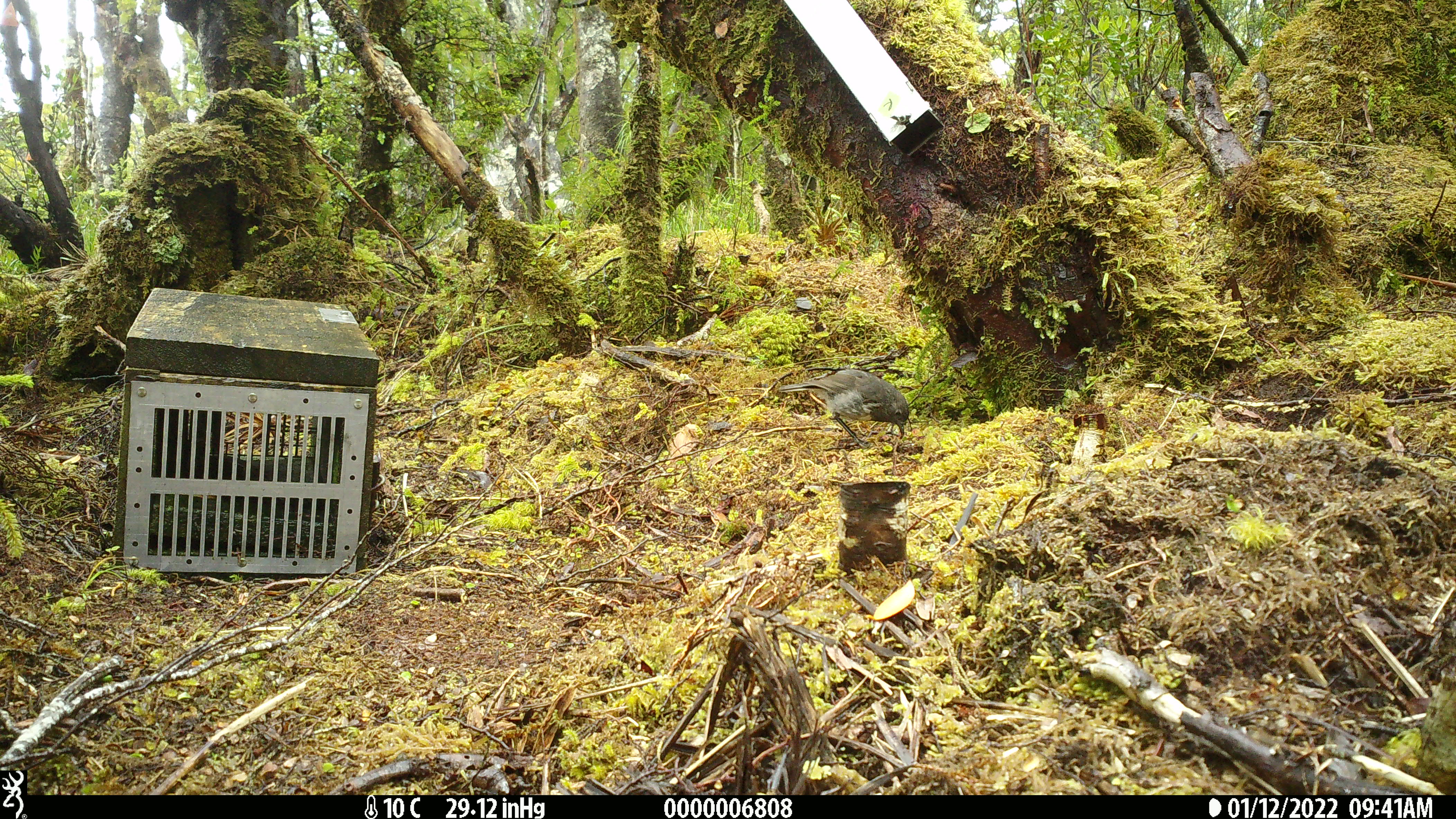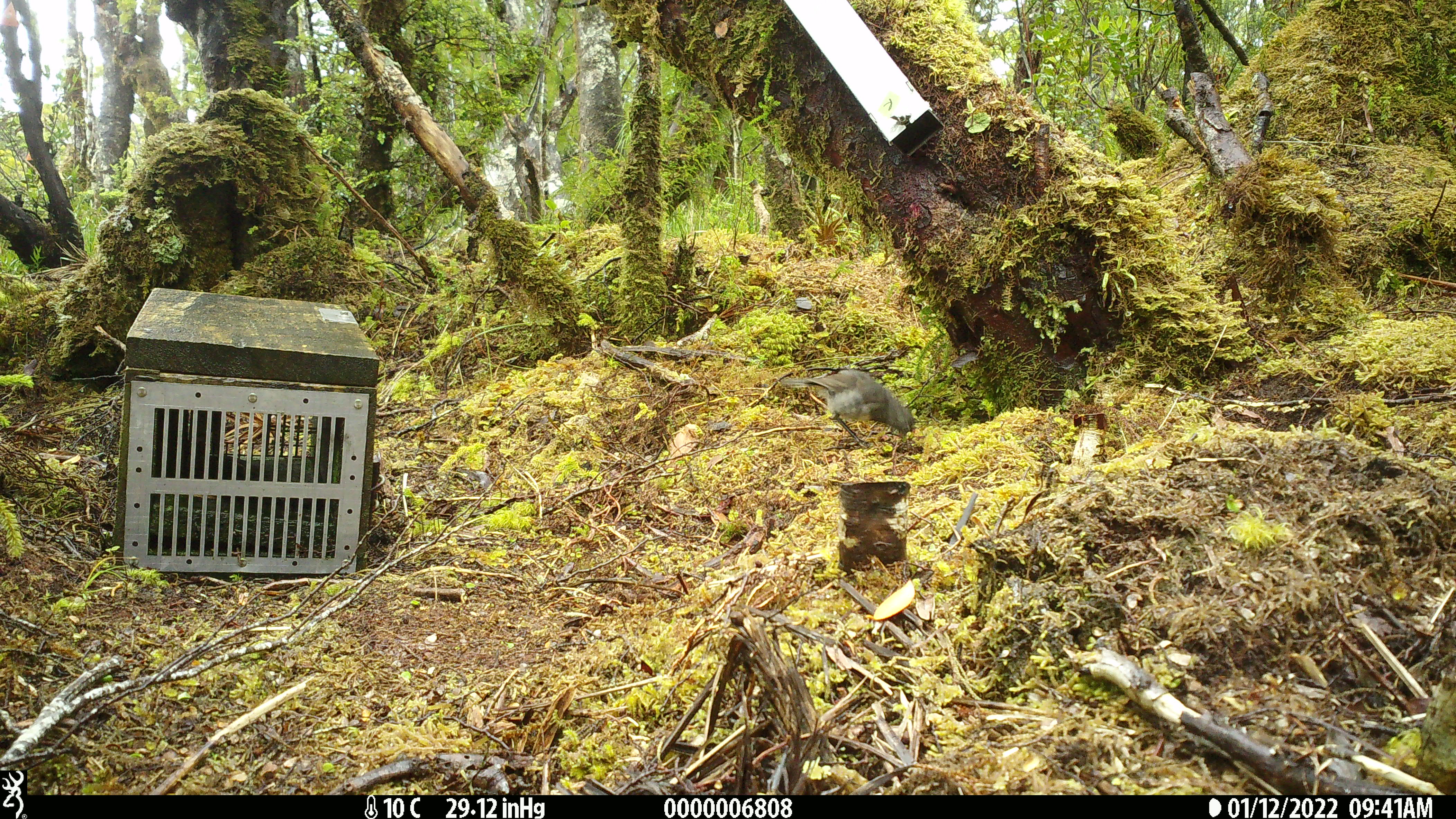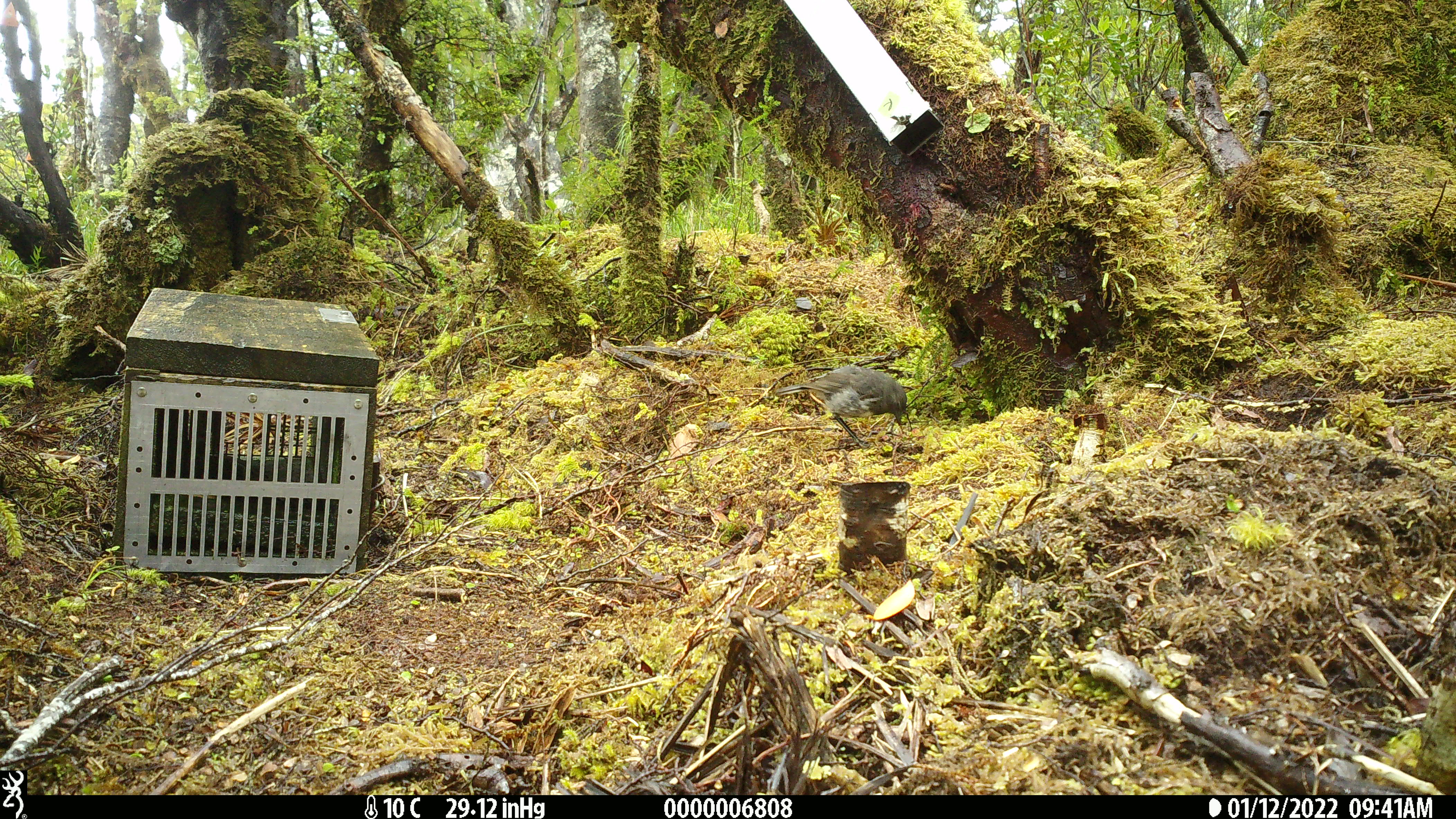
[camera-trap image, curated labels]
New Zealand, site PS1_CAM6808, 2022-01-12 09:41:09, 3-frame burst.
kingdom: Animalia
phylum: Chordata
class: Aves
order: Passeriformes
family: Petroicidae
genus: Petroica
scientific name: Petroica australis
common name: new zealand robin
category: robin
Robin (new zealand robin) (Petroica australis).